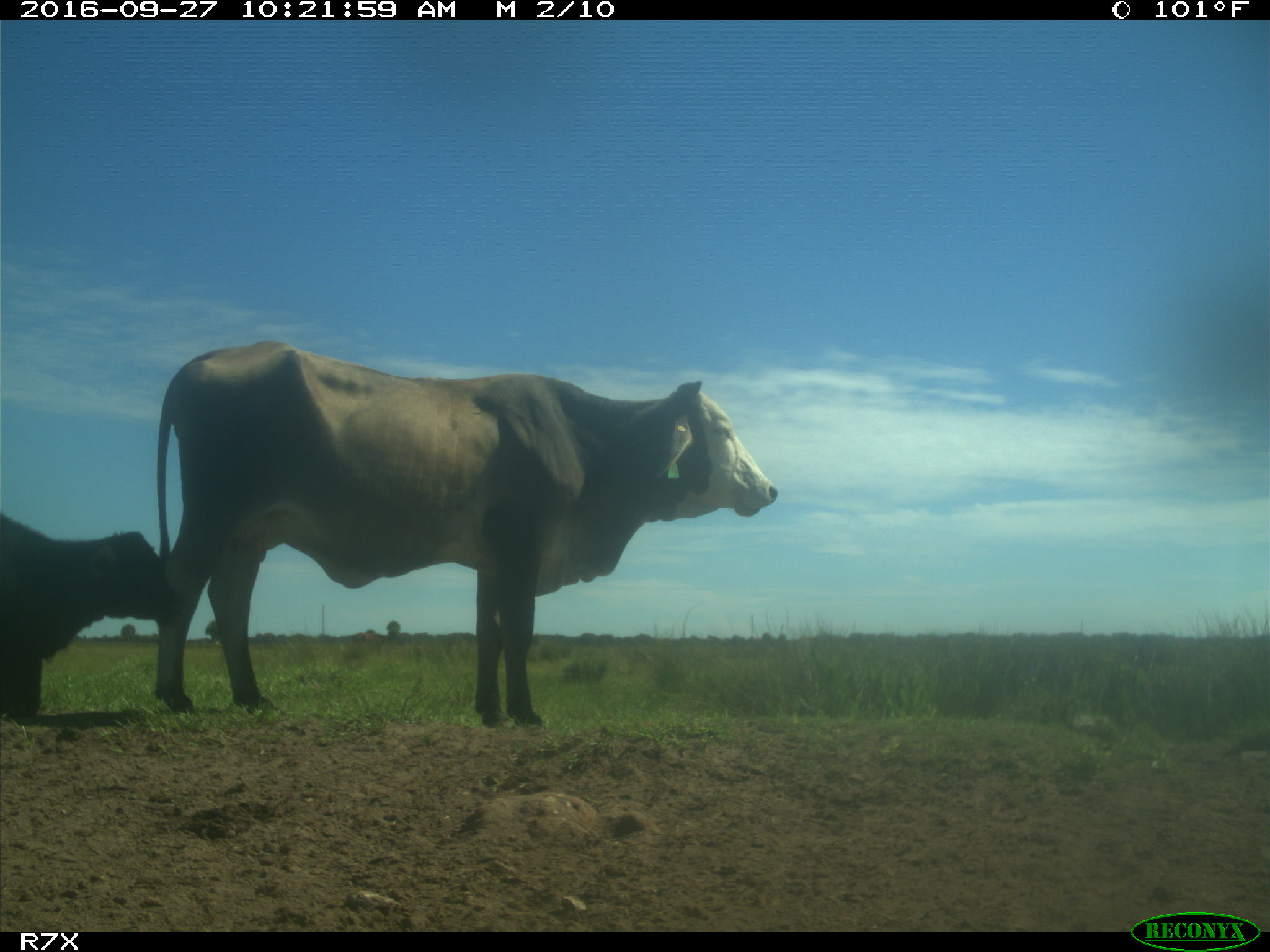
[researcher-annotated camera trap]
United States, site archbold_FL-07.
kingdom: Animalia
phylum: Chordata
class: Mammalia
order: Artiodactyla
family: Bovidae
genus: Bos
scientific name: Bos taurus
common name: domestic cow